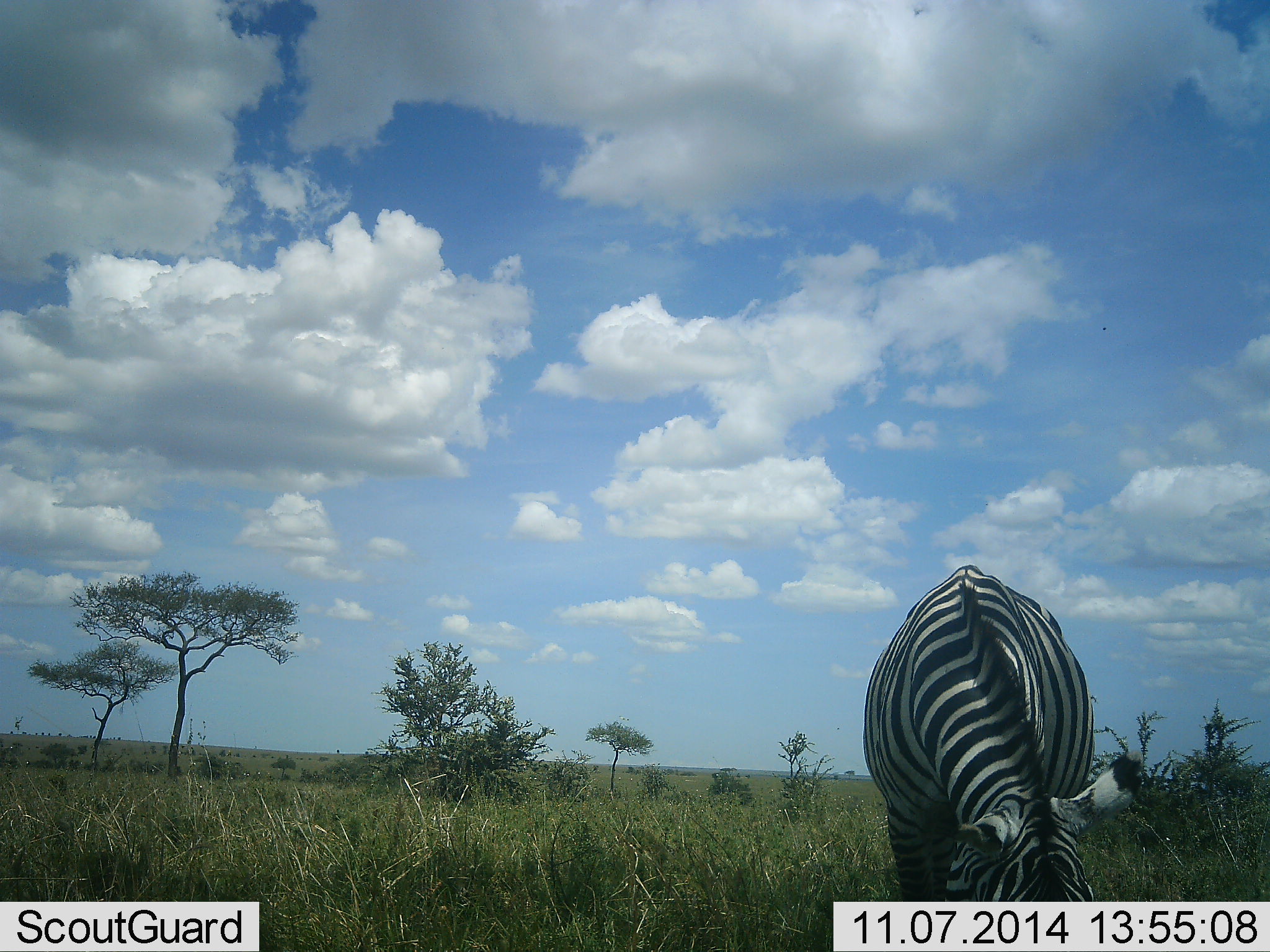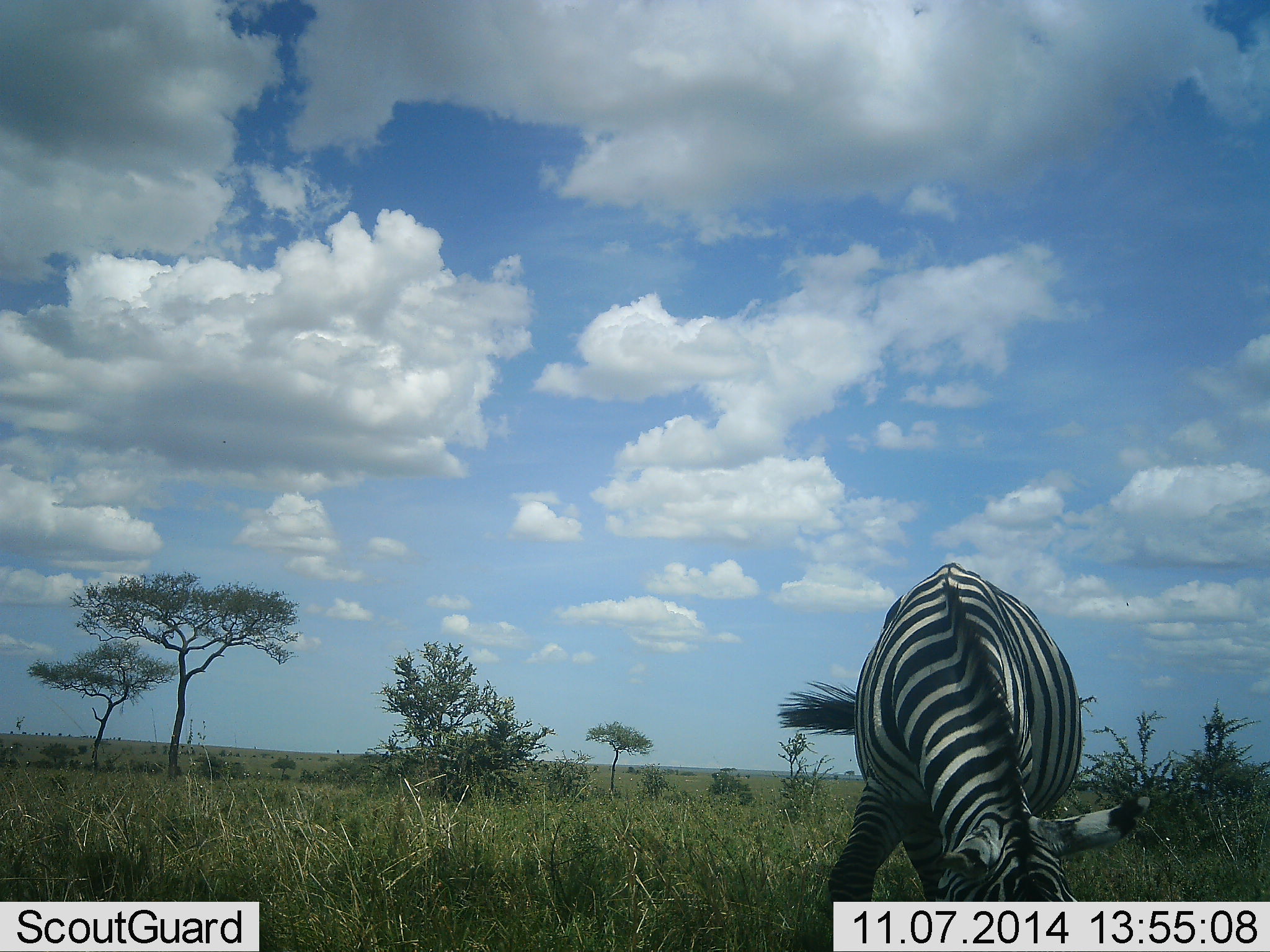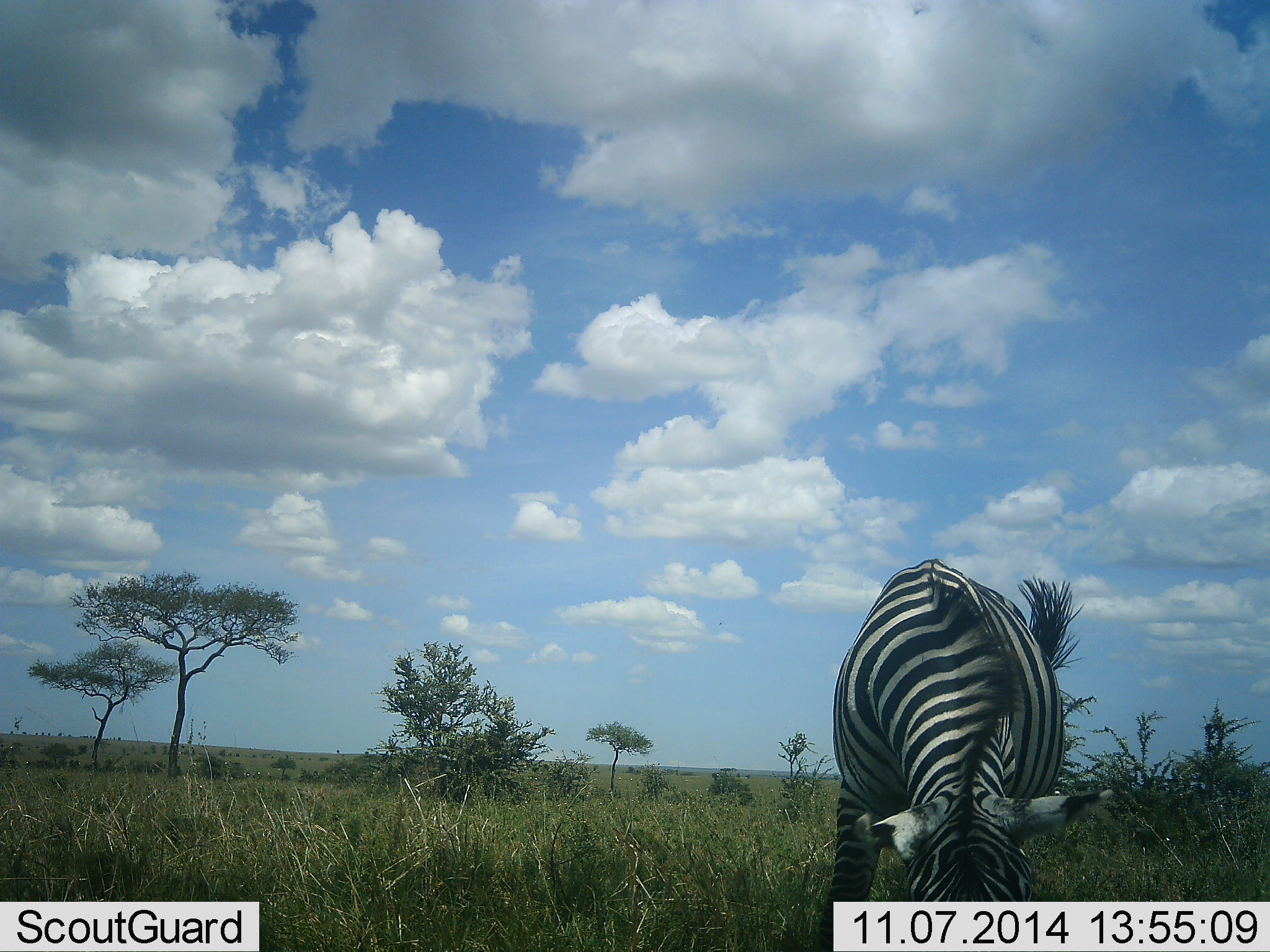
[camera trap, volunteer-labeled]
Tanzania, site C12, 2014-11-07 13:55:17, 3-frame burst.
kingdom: Animalia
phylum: Chordata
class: Mammalia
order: Perissodactyla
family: Equidae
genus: Equus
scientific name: Equus quagga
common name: plains zebra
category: zebra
Zebra (plains zebra) (Equus quagga), count 1. Behavior (volunteer vote fractions): standing 30%, resting 0%, moving 0%, interacting 0%. Young present (vote fraction): 0%. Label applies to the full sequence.